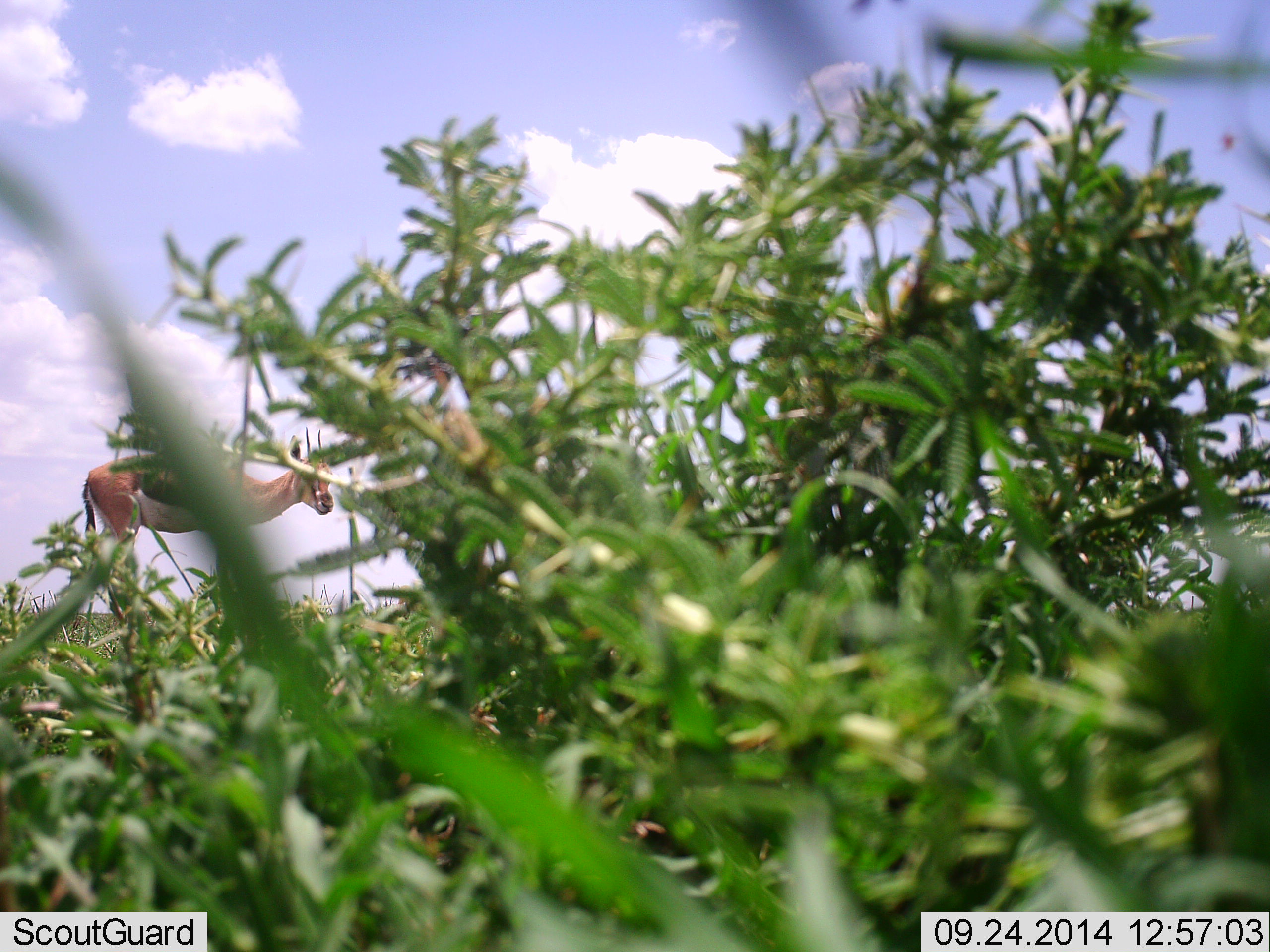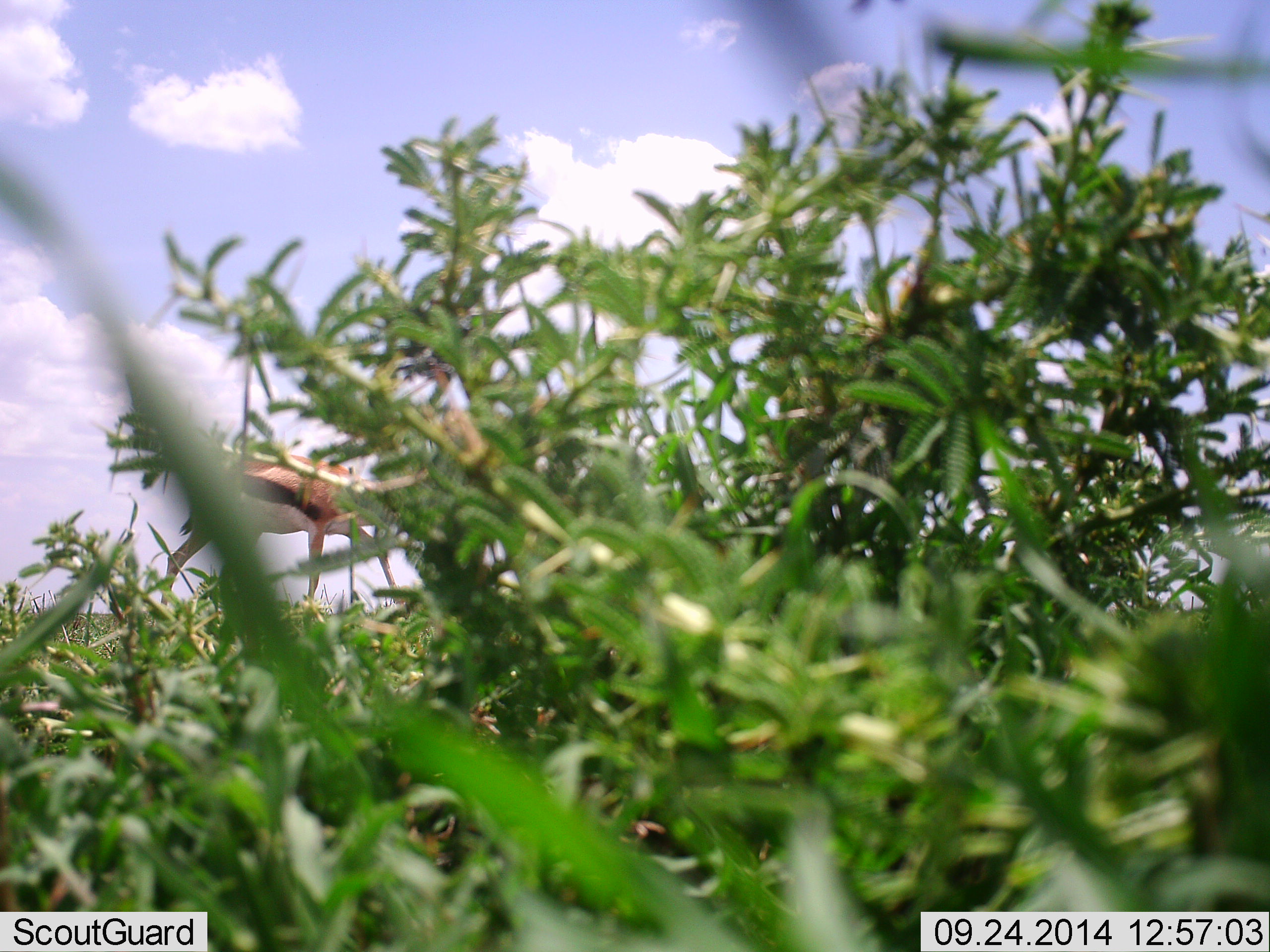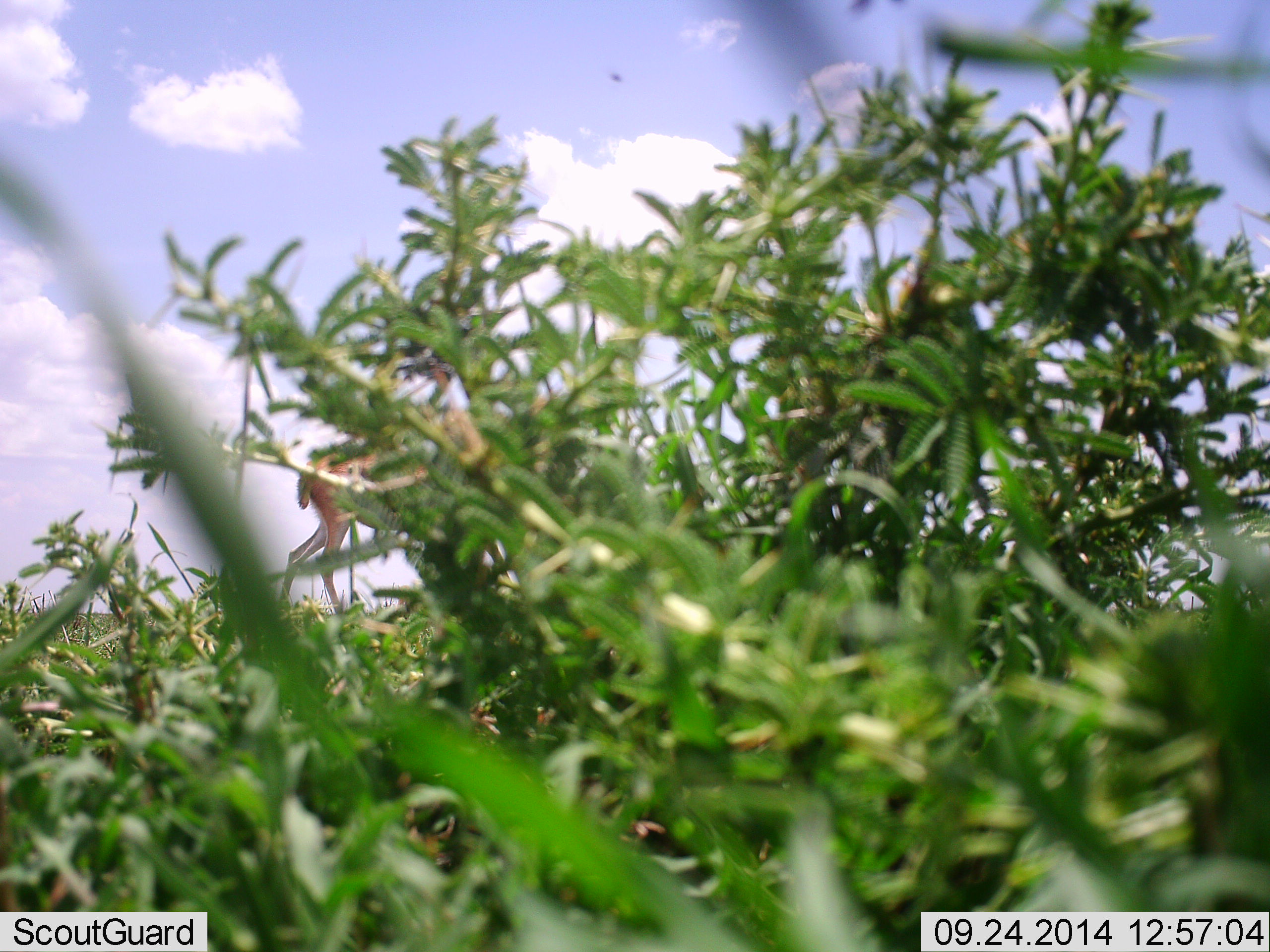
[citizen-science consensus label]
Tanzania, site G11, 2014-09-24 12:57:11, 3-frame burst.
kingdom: Animalia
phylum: Chordata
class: Mammalia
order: Artiodactyla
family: Bovidae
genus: Eudorcas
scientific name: Eudorcas thomsonii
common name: thomson's gazelle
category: gazellethomsons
Gazellethomsons (thomson's gazelle) (Eudorcas thomsonii), count 1. Behavior (volunteer vote fractions): standing 8%, resting 0%, moving 92%, interacting 0%. Young present (vote fraction): 0%. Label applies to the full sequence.